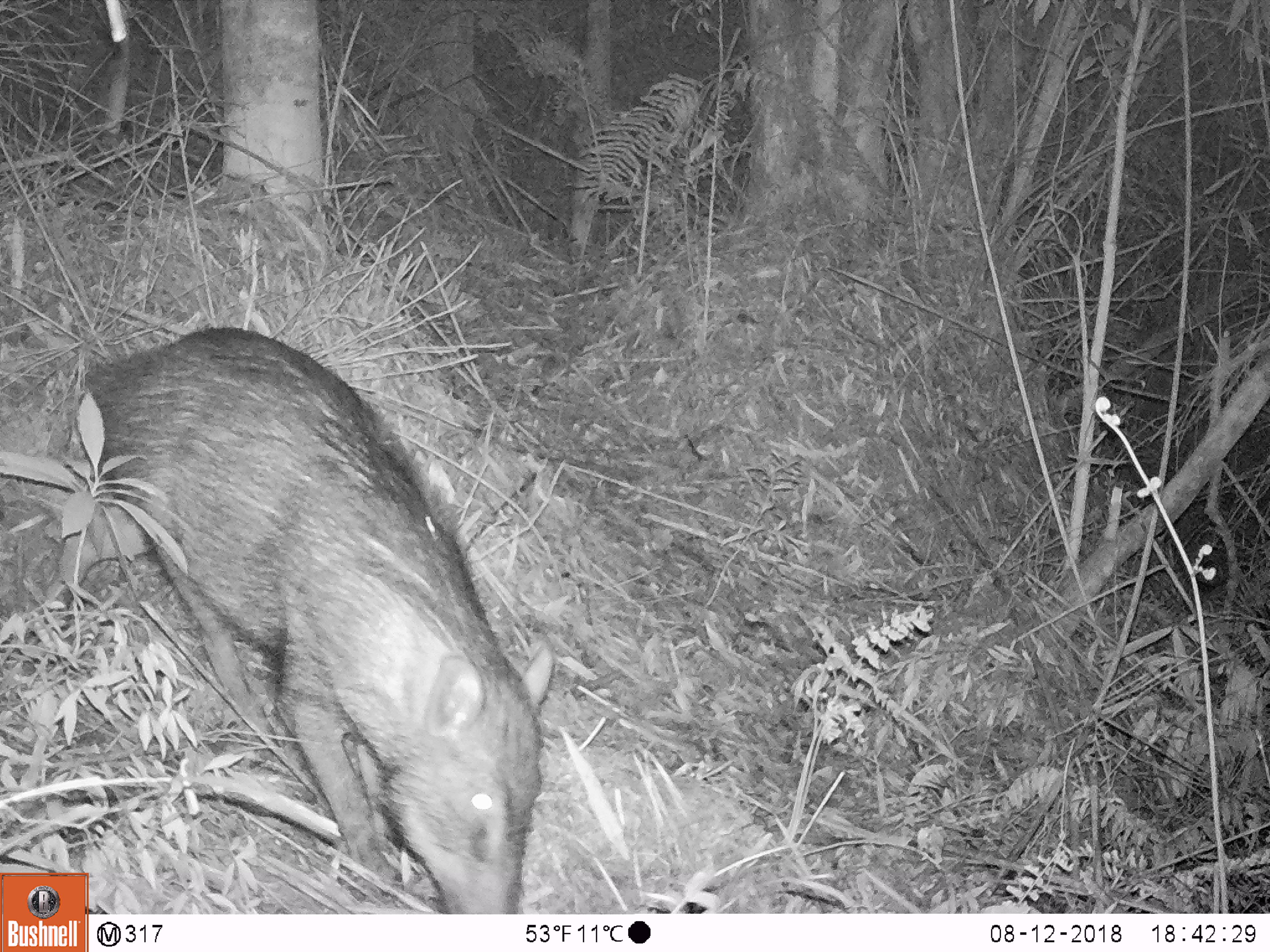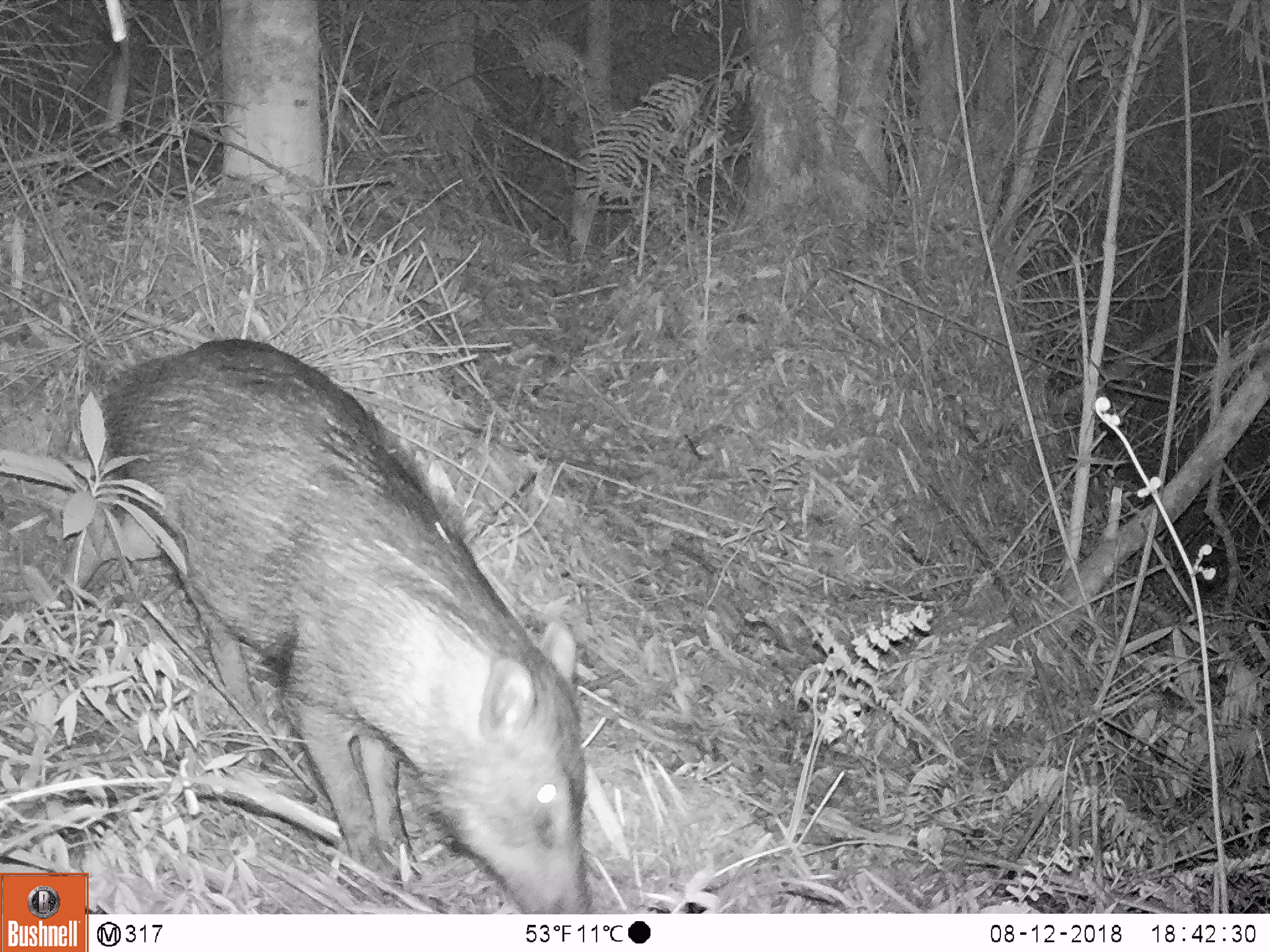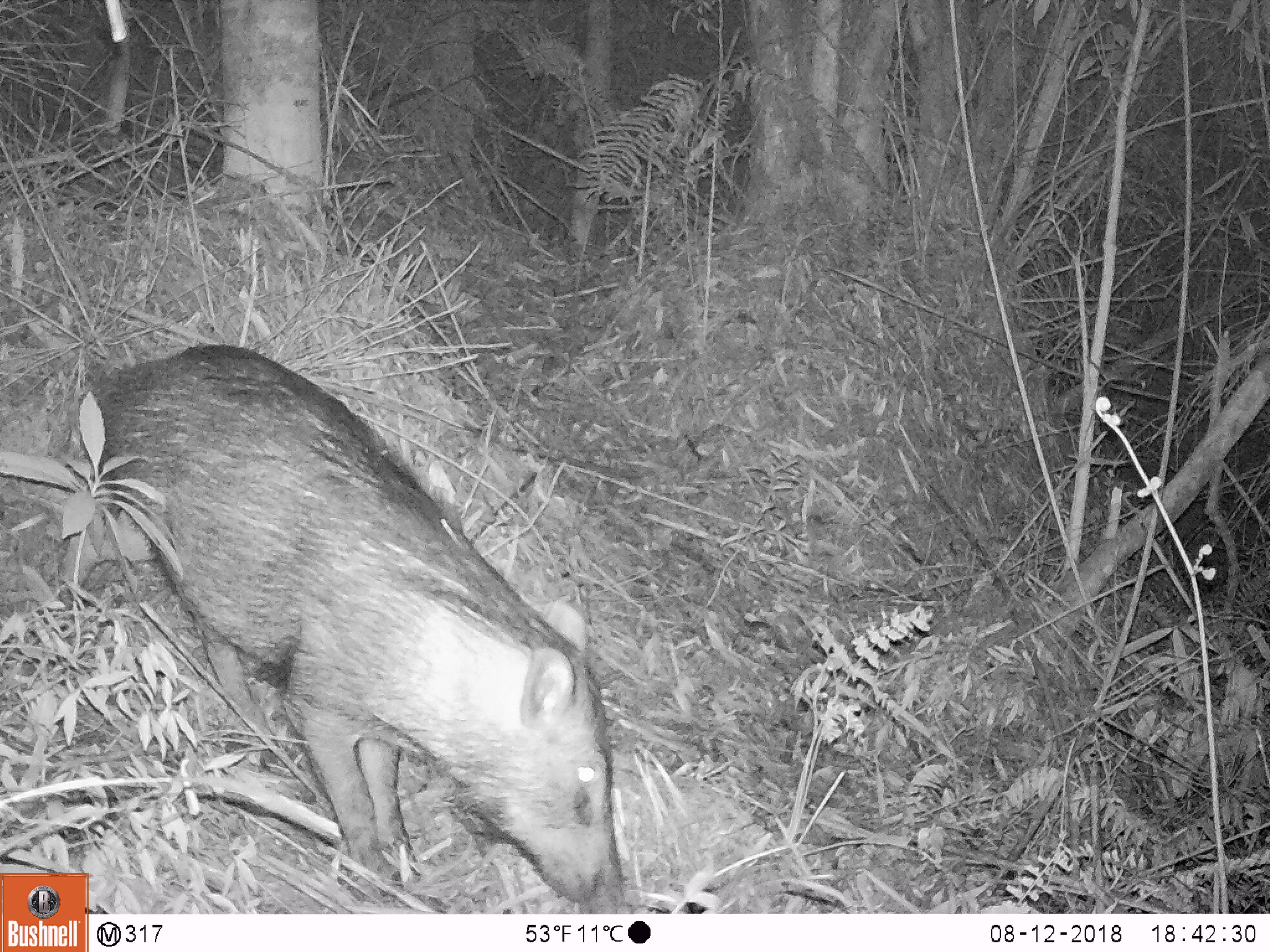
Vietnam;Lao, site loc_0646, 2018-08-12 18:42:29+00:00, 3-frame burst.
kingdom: Animalia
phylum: Chordata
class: Mammalia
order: Artiodactyla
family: Suidae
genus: Sus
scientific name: Sus scrofa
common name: eurasian wild pig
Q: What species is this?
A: Eurasian wild pig (Sus scrofa).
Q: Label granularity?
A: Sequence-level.